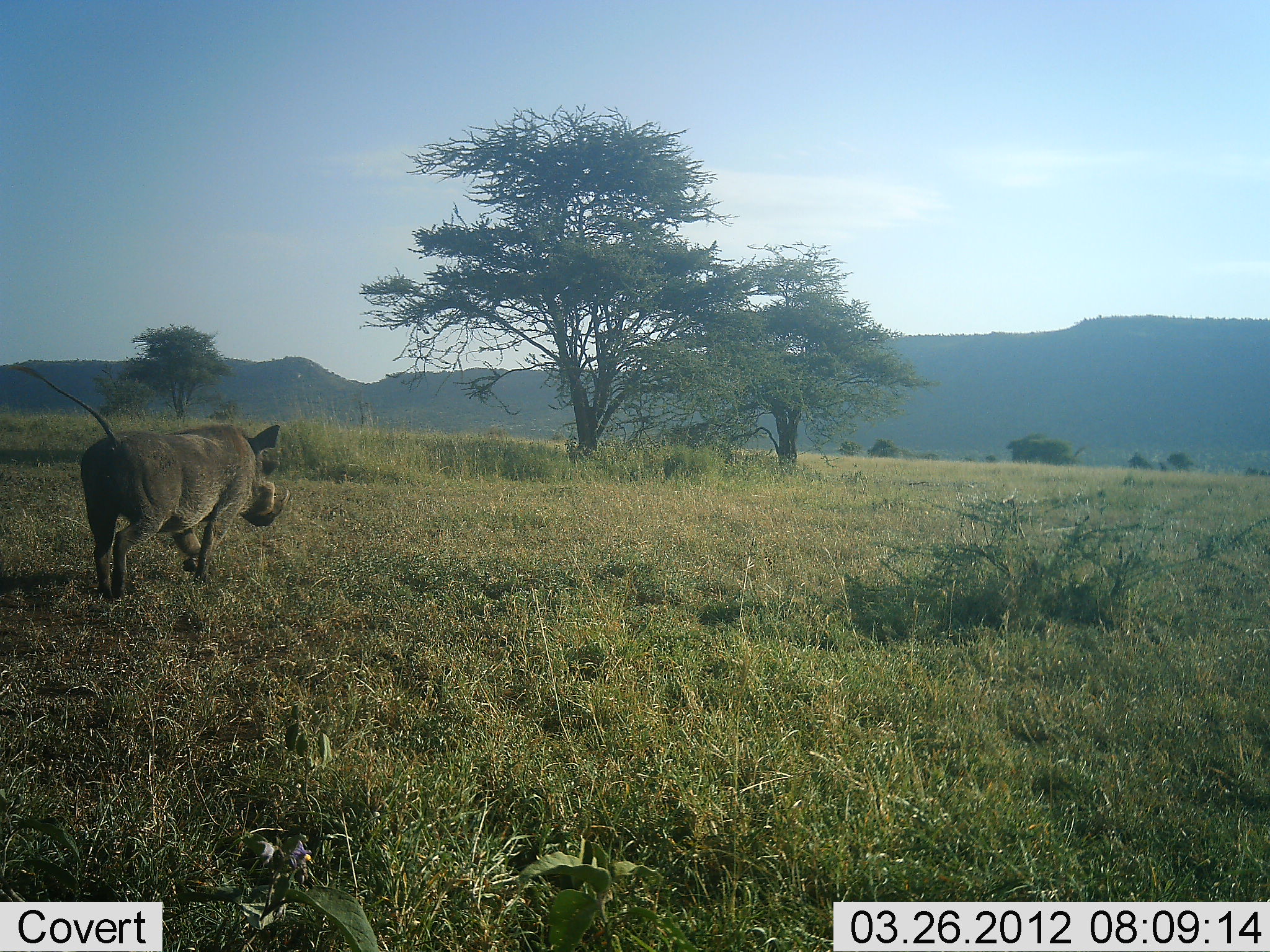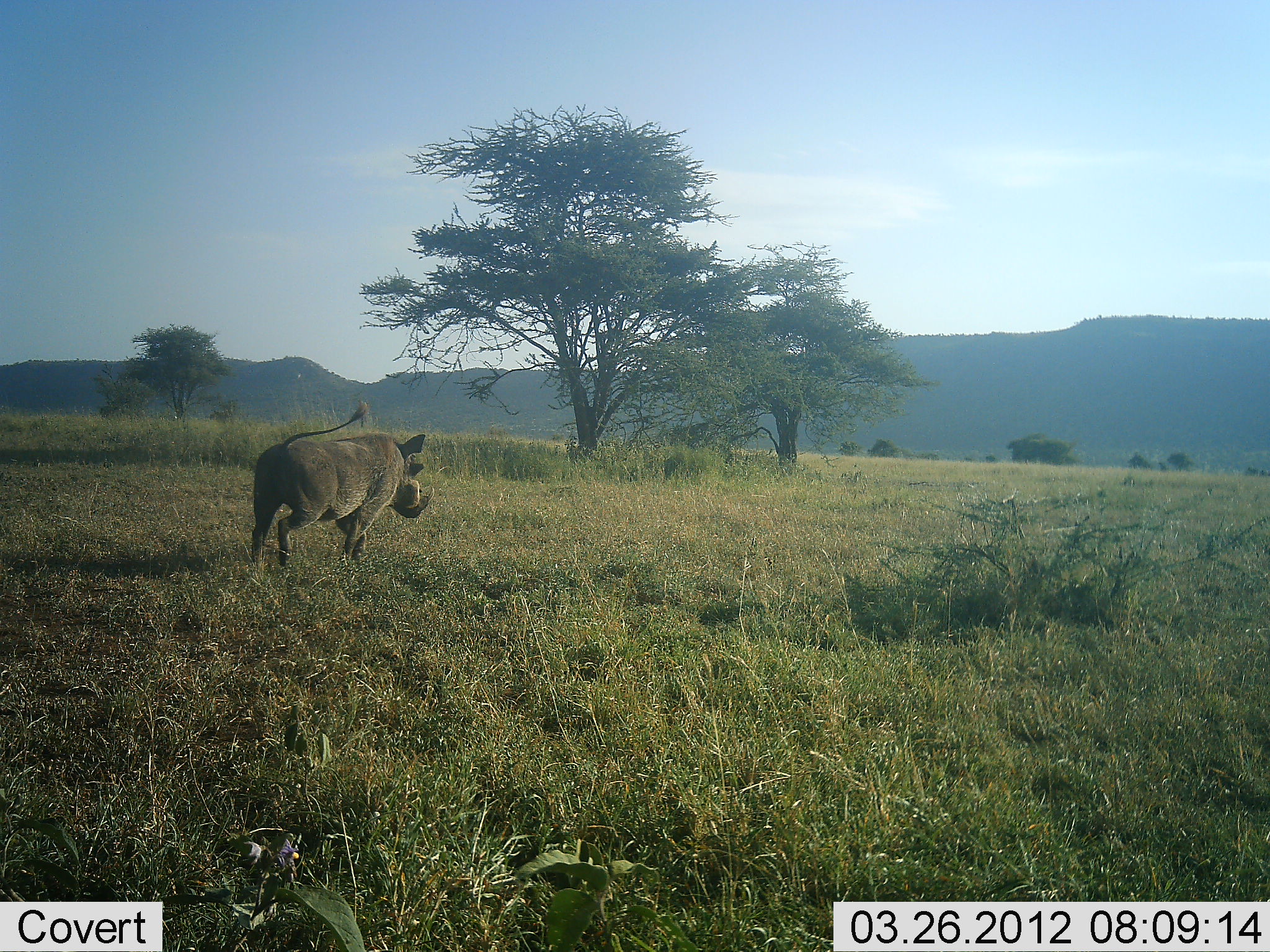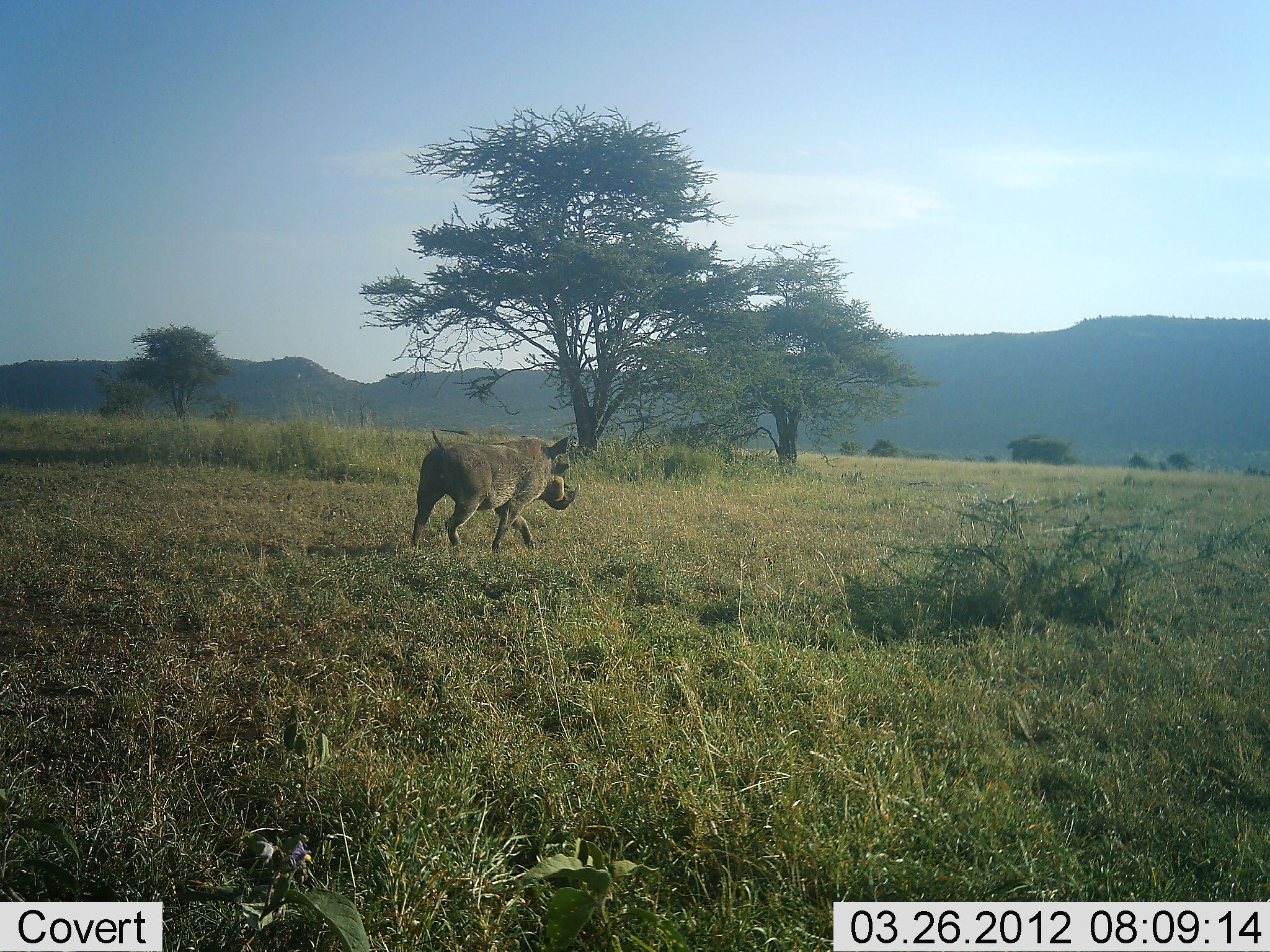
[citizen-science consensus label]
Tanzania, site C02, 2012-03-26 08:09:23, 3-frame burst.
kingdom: Animalia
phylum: Chordata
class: Mammalia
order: Artiodactyla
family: Suidae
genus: Phacochoerus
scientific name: Phacochoerus africanus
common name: warthog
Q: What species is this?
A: Warthog (Phacochoerus africanus).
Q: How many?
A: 1.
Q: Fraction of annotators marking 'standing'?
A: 0%.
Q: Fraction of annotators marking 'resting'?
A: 0%.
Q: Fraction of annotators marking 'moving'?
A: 100%.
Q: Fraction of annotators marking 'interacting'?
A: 0%.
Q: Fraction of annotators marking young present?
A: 4%.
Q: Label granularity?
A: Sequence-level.